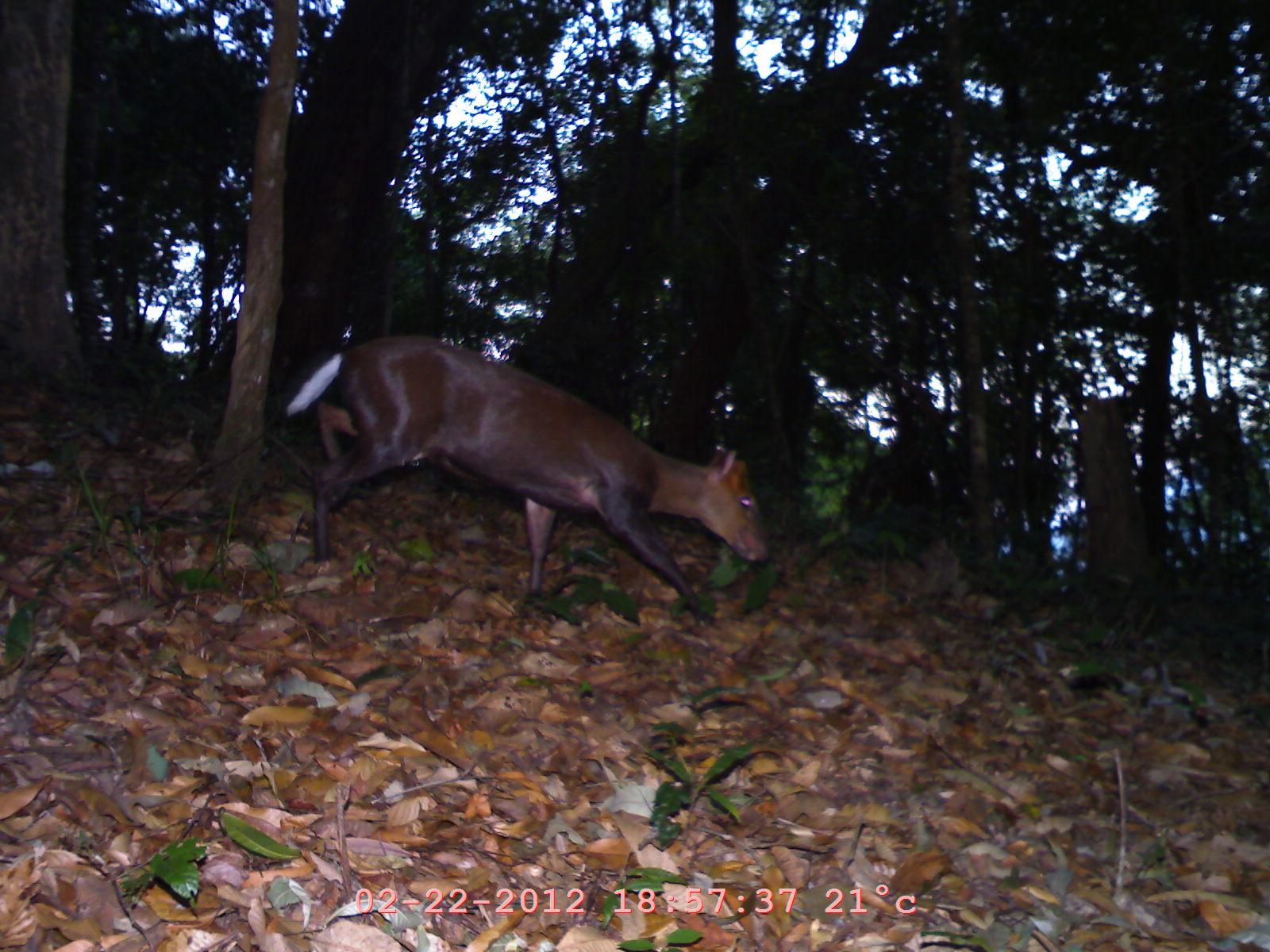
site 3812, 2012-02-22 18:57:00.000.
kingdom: Animalia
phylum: Chordata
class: Mammalia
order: Artiodactyla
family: Cervidae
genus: Muntiacus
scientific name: Muntiacus muntjak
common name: southern red muntjac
Muntiacus muntjak (southern red muntjac), count 1.